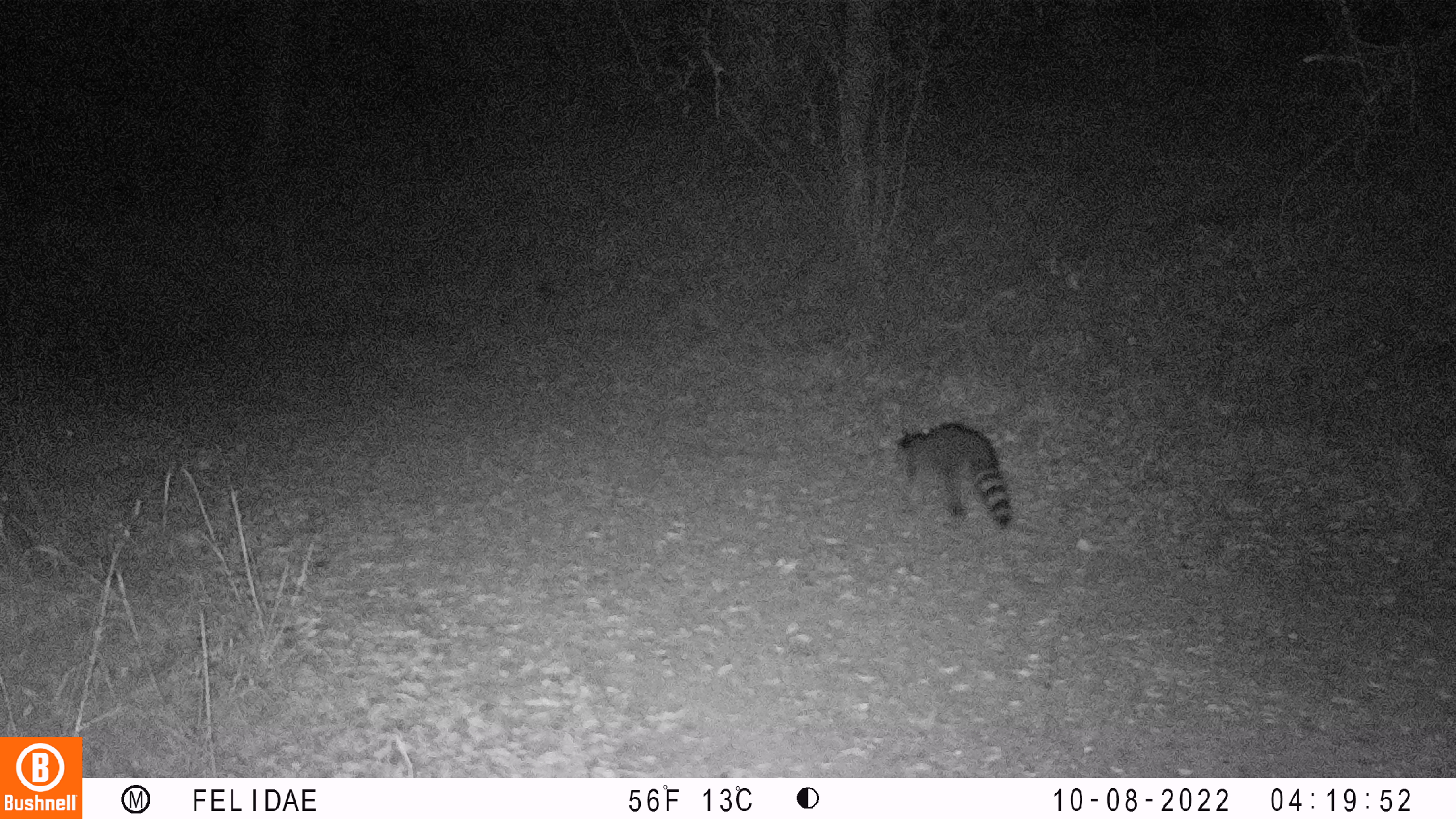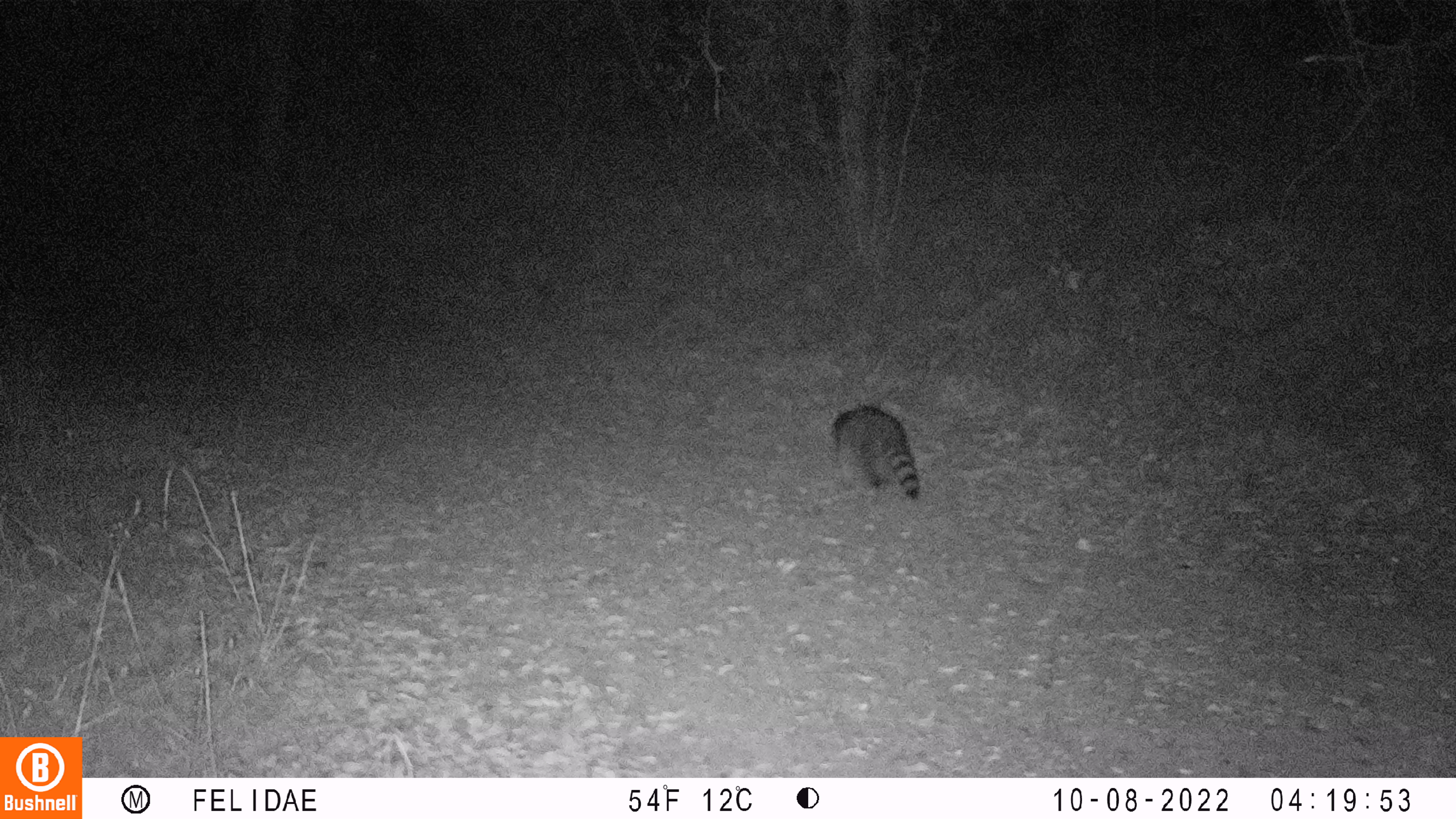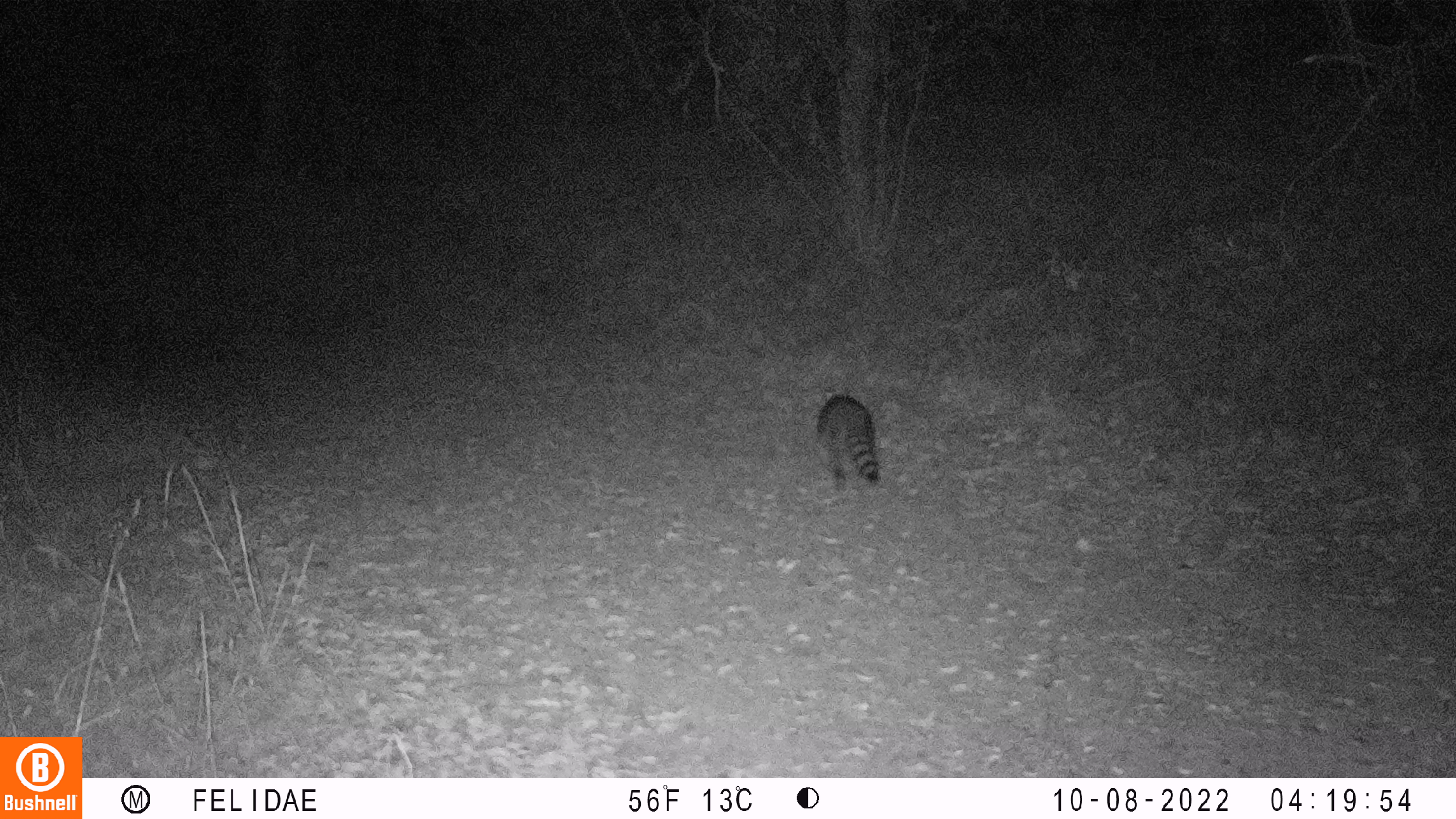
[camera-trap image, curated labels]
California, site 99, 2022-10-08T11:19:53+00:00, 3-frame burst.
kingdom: Animalia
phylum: Chordata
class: Mammalia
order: Carnivora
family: Procyonidae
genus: Procyon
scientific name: Procyon lotor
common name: raccoon